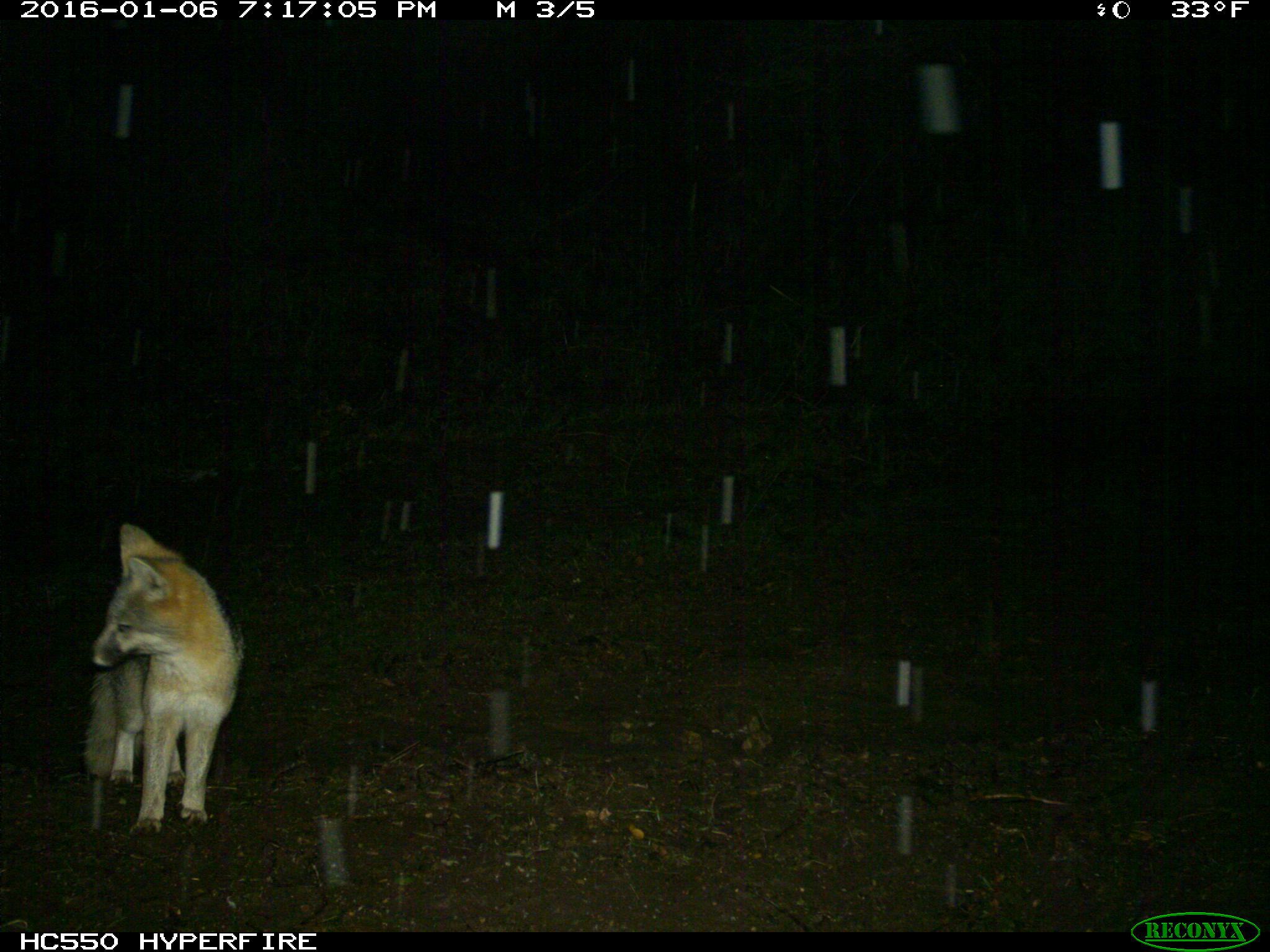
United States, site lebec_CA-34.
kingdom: Animalia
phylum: Chordata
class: Mammalia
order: Carnivora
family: Canidae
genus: Urocyon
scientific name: Urocyon cinereoargenteus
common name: gray fox